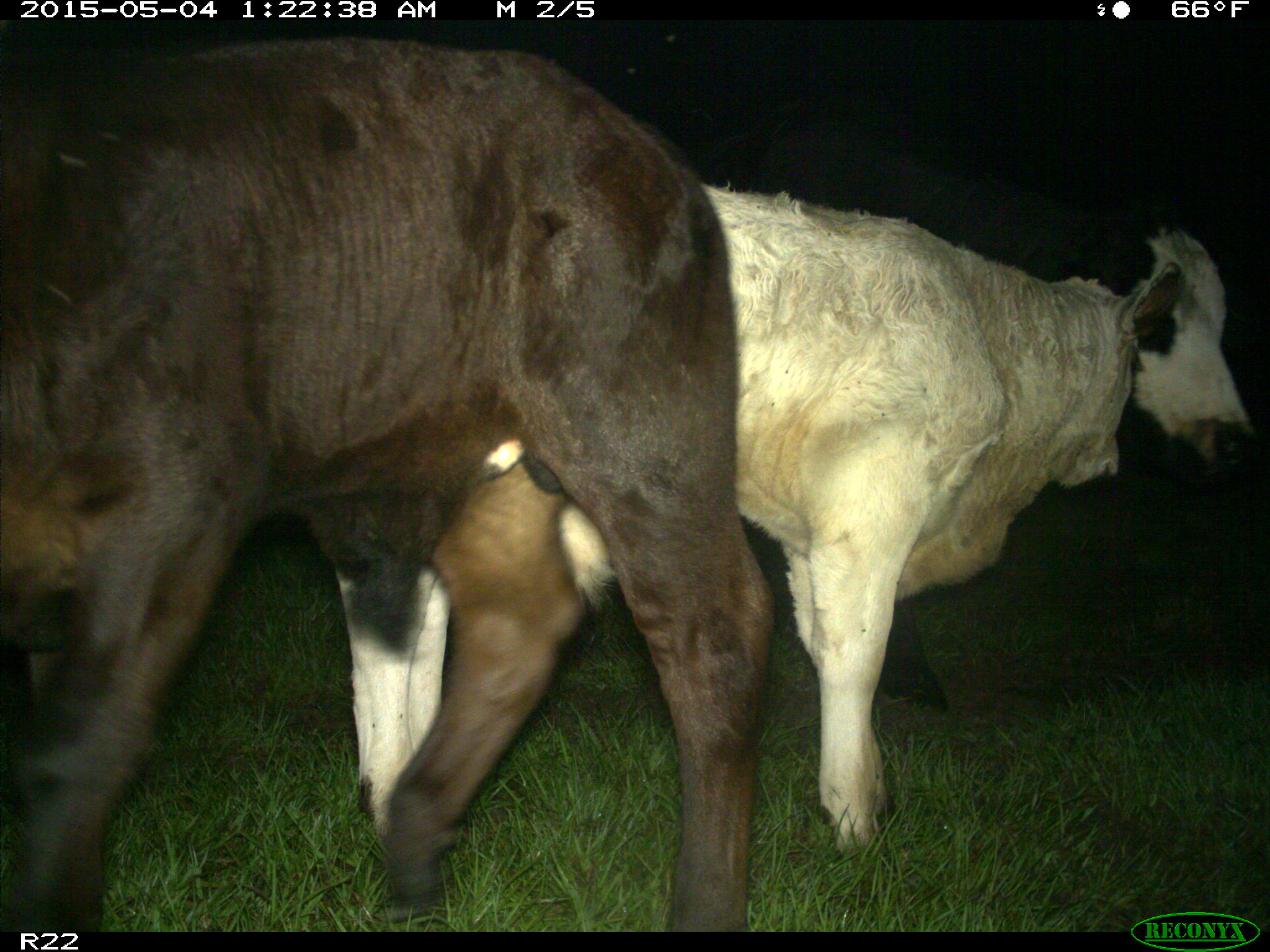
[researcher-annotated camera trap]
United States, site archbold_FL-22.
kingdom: Animalia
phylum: Chordata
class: Mammalia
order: Artiodactyla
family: Bovidae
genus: Bos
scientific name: Bos taurus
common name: domestic cow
Bos taurus (domestic cow).